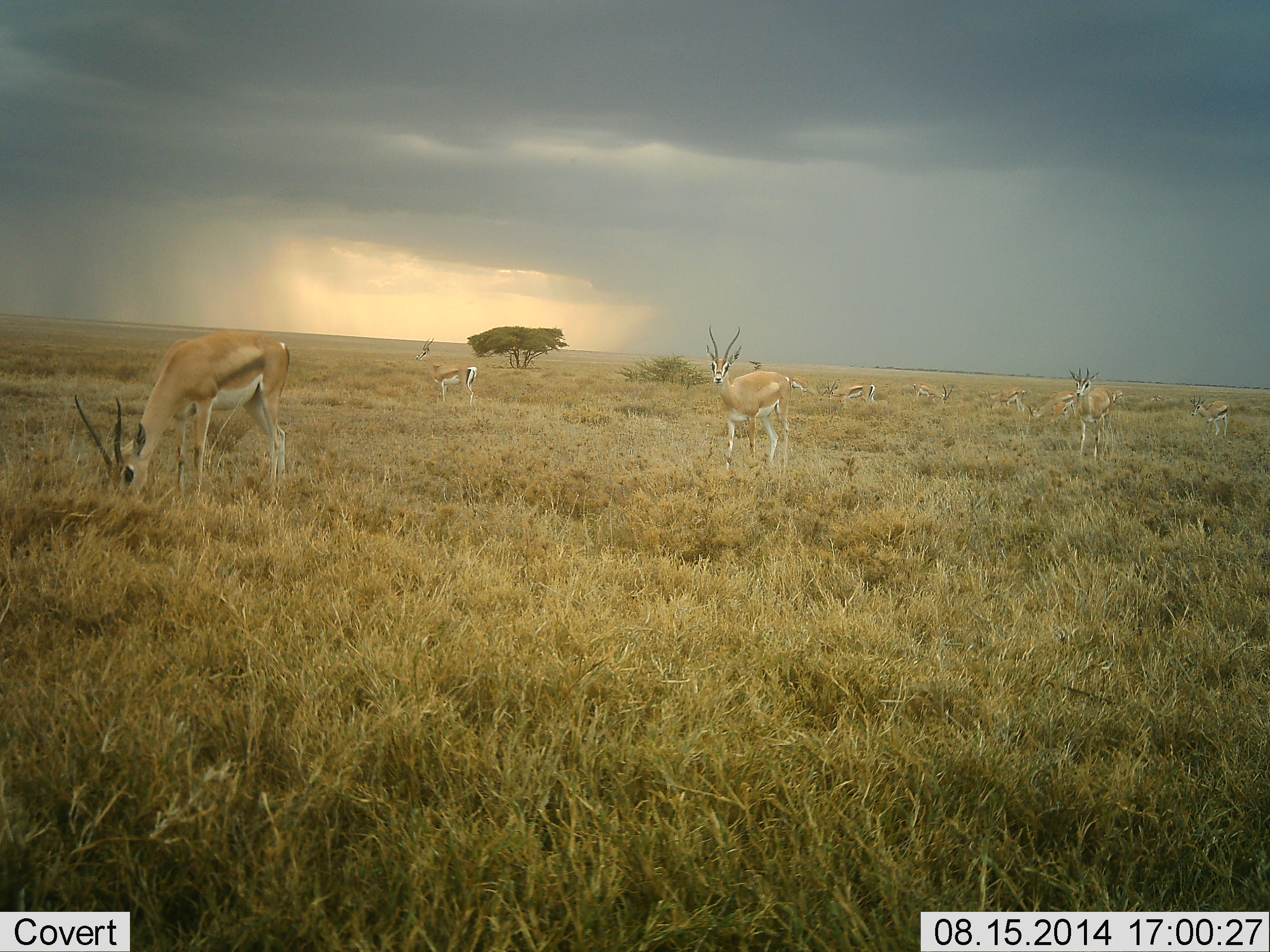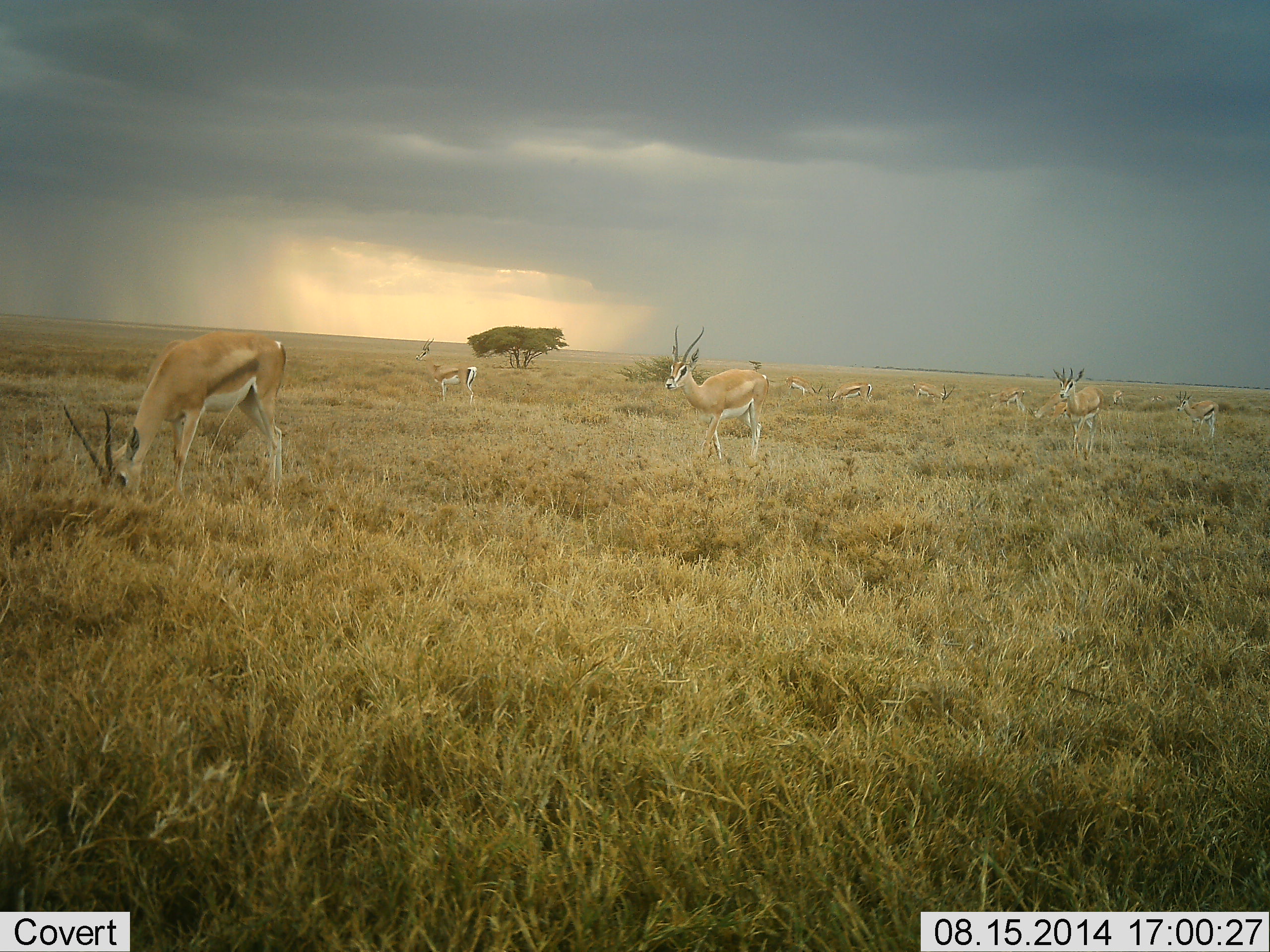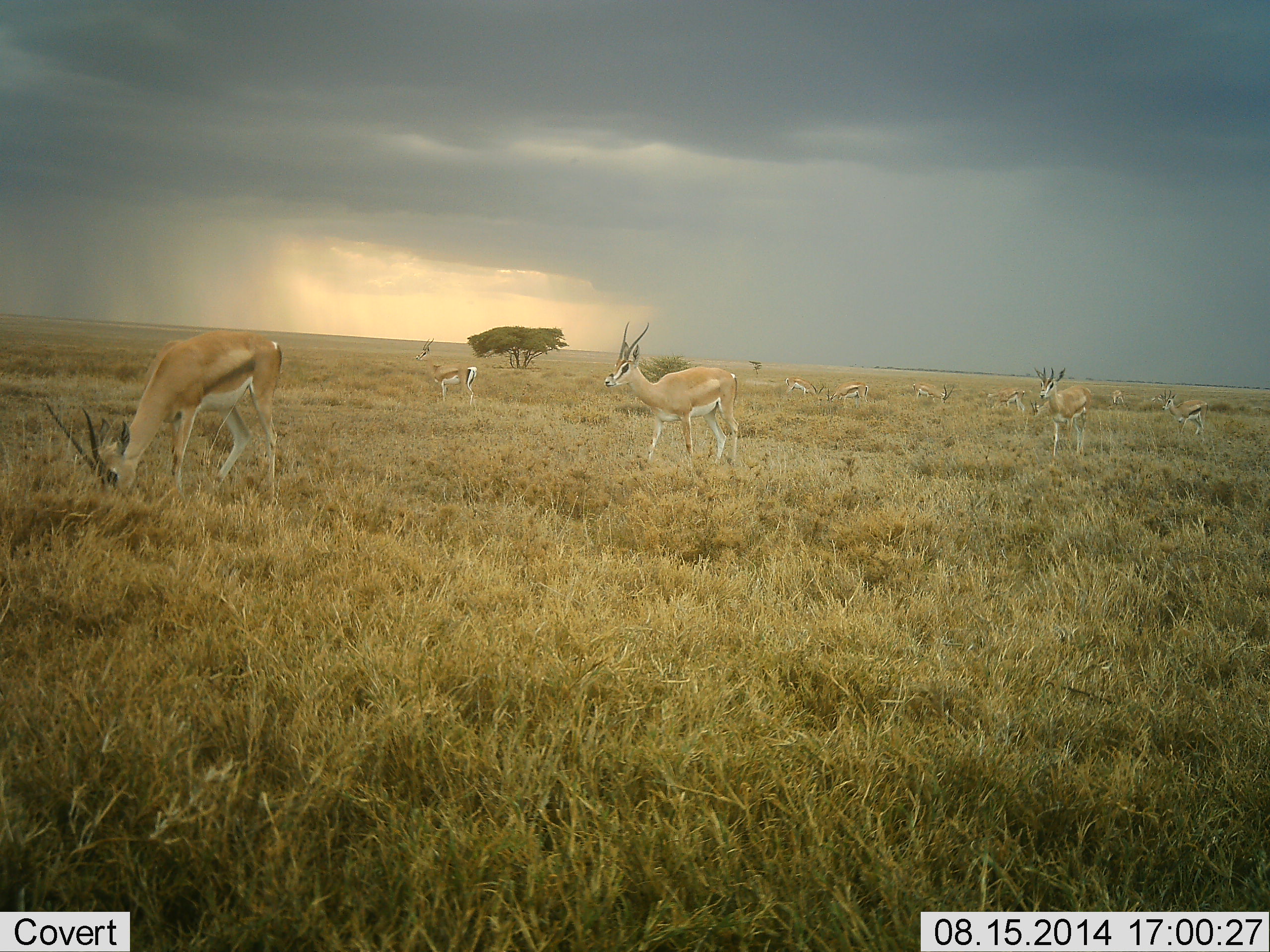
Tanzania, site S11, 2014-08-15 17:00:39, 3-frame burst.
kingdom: Animalia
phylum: Chordata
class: Mammalia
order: Artiodactyla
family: Bovidae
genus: Nanger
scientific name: Nanger granti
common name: grant's gazelle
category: gazellegrants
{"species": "gazellegrants (grant's gazelle) (Nanger granti)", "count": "10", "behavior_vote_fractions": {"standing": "64%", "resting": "9%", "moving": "45%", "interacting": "0%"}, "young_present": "0%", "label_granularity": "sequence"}